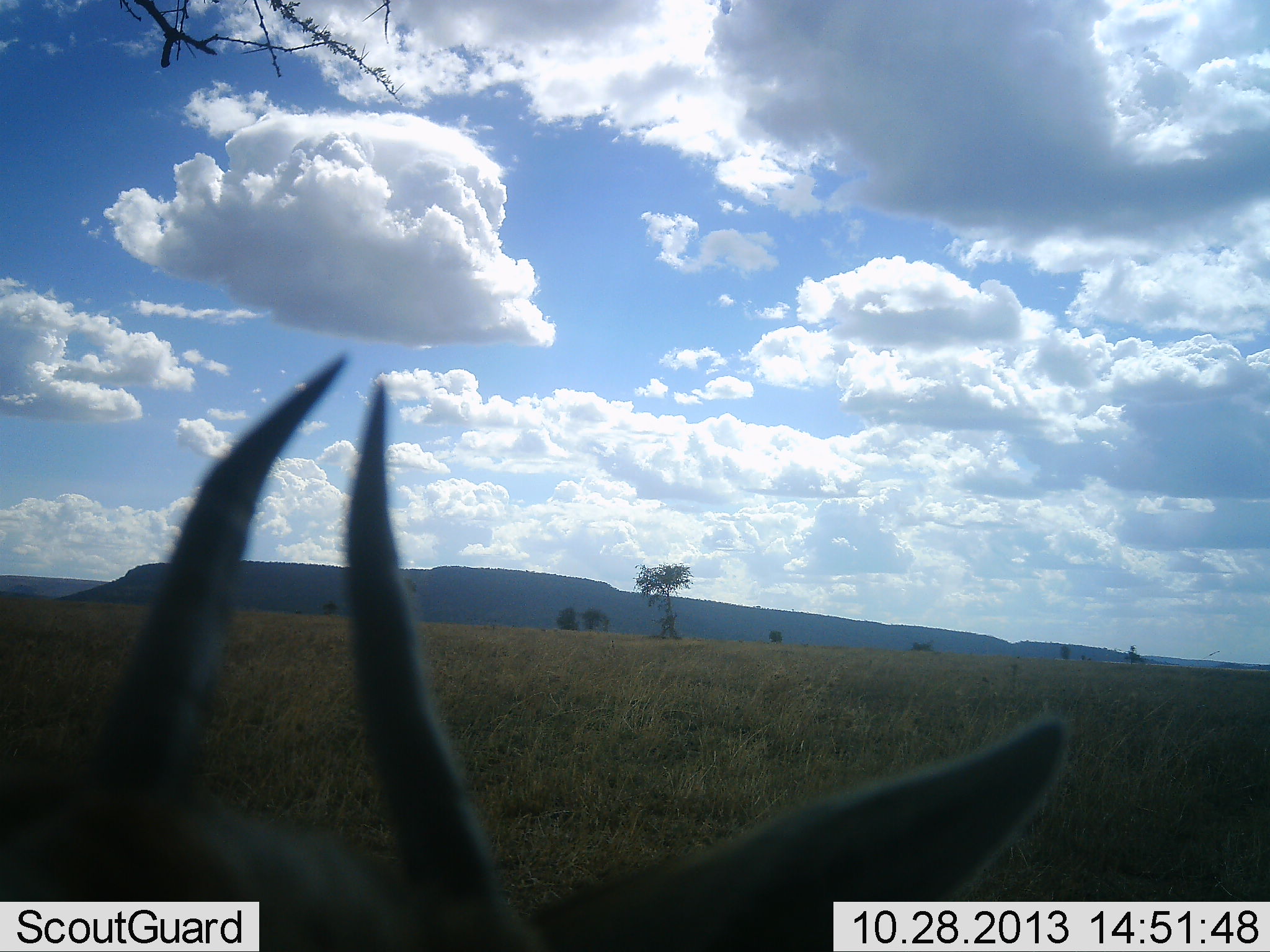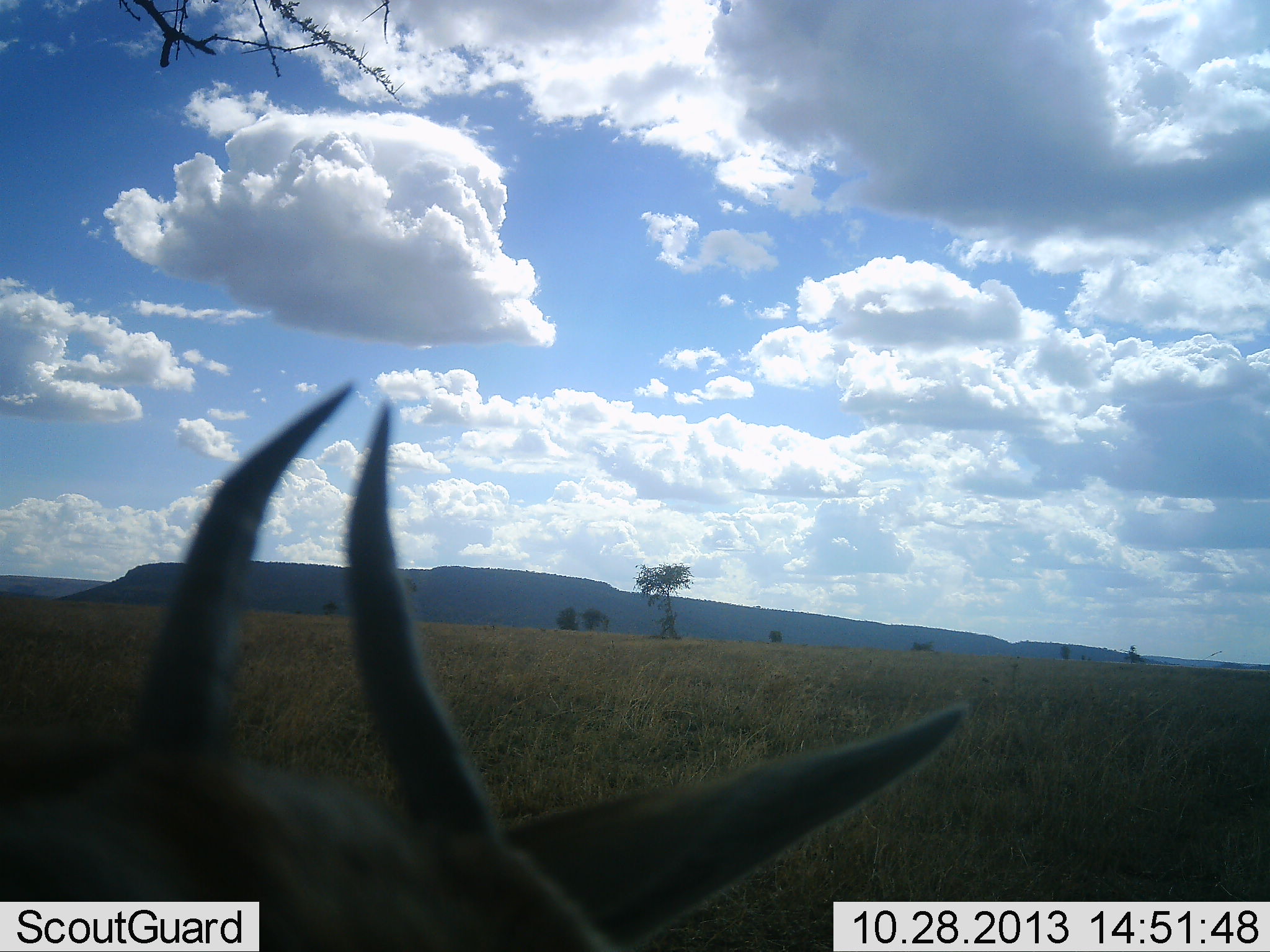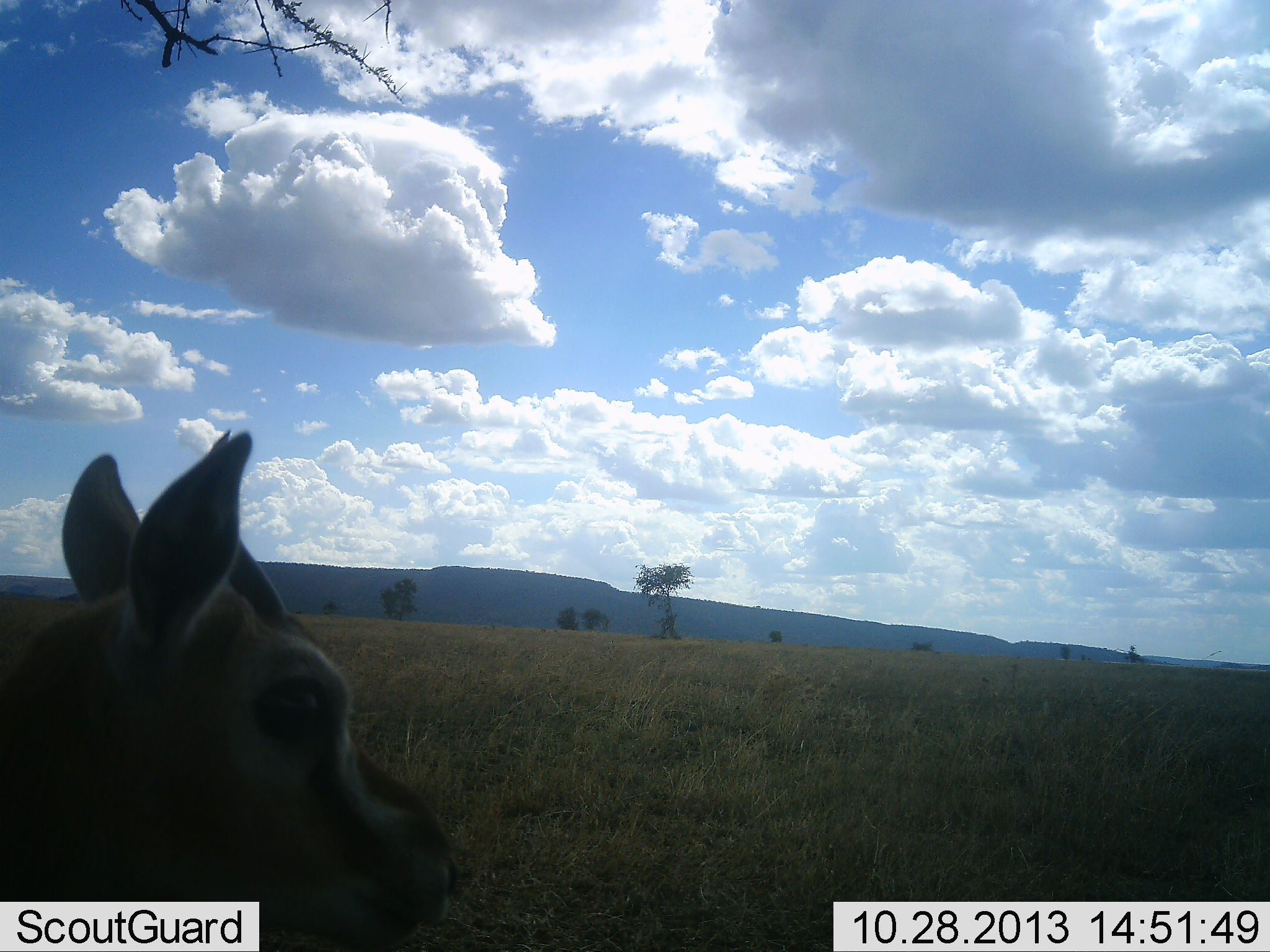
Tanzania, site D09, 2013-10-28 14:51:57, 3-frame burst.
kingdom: Animalia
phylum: Chordata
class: Mammalia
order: Artiodactyla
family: Bovidae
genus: Eudorcas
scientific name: Eudorcas thomsonii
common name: thomson's gazelle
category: gazellethomsons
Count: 1.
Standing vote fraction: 80%.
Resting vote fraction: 0%.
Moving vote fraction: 30%.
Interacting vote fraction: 10%.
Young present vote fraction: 0%.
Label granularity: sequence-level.